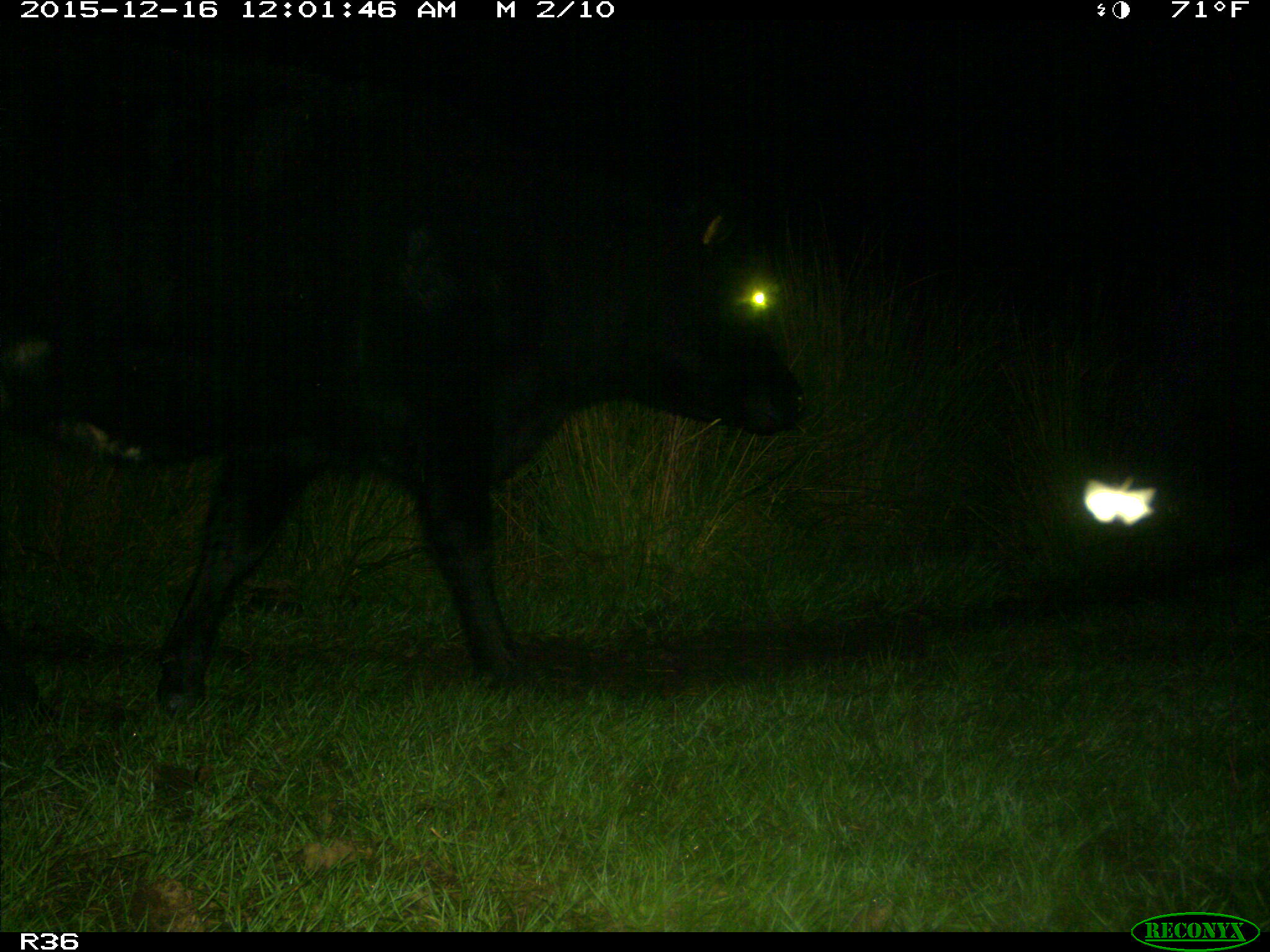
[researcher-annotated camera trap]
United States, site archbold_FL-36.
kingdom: Animalia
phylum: Chordata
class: Mammalia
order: Artiodactyla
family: Bovidae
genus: Bos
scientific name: Bos taurus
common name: domestic cow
Bos taurus (domestic cow).